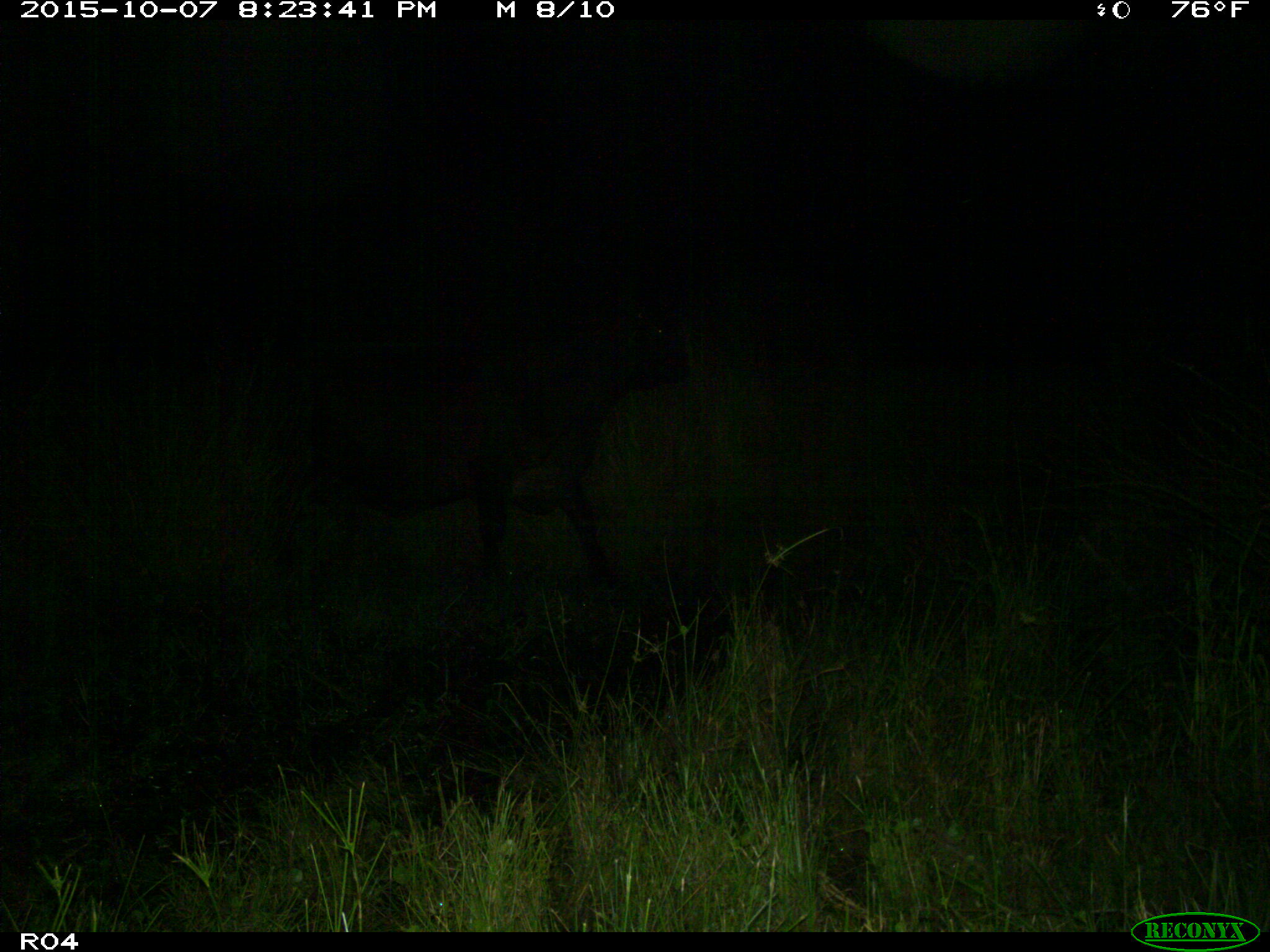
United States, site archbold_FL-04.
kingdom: Animalia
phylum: Chordata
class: Mammalia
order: Artiodactyla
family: Bovidae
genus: Bos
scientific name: Bos taurus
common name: domestic cow